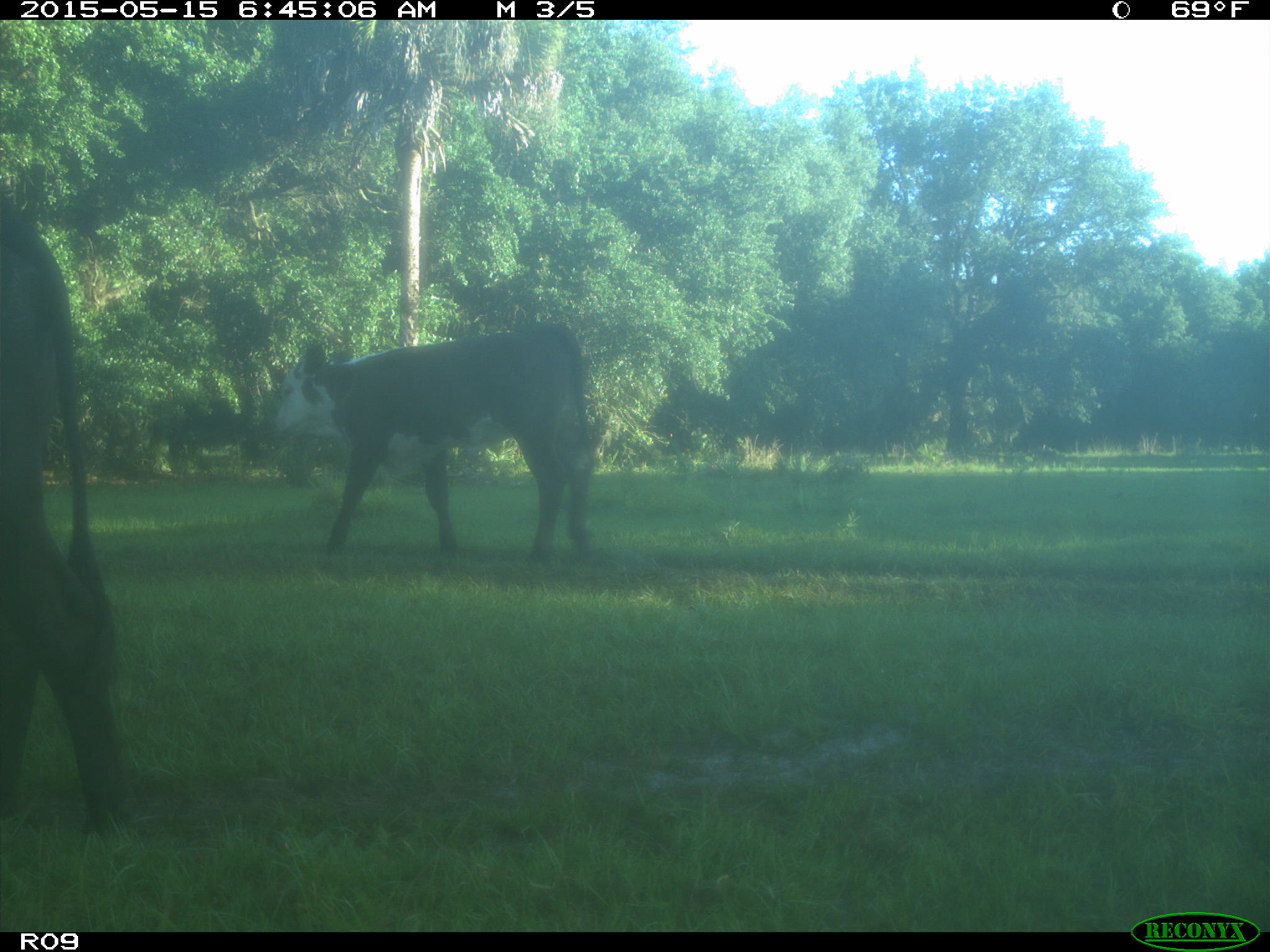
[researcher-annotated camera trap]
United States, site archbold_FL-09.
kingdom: Animalia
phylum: Chordata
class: Mammalia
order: Artiodactyla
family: Bovidae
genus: Bos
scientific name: Bos taurus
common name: domestic cow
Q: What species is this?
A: Bos taurus (domestic cow).